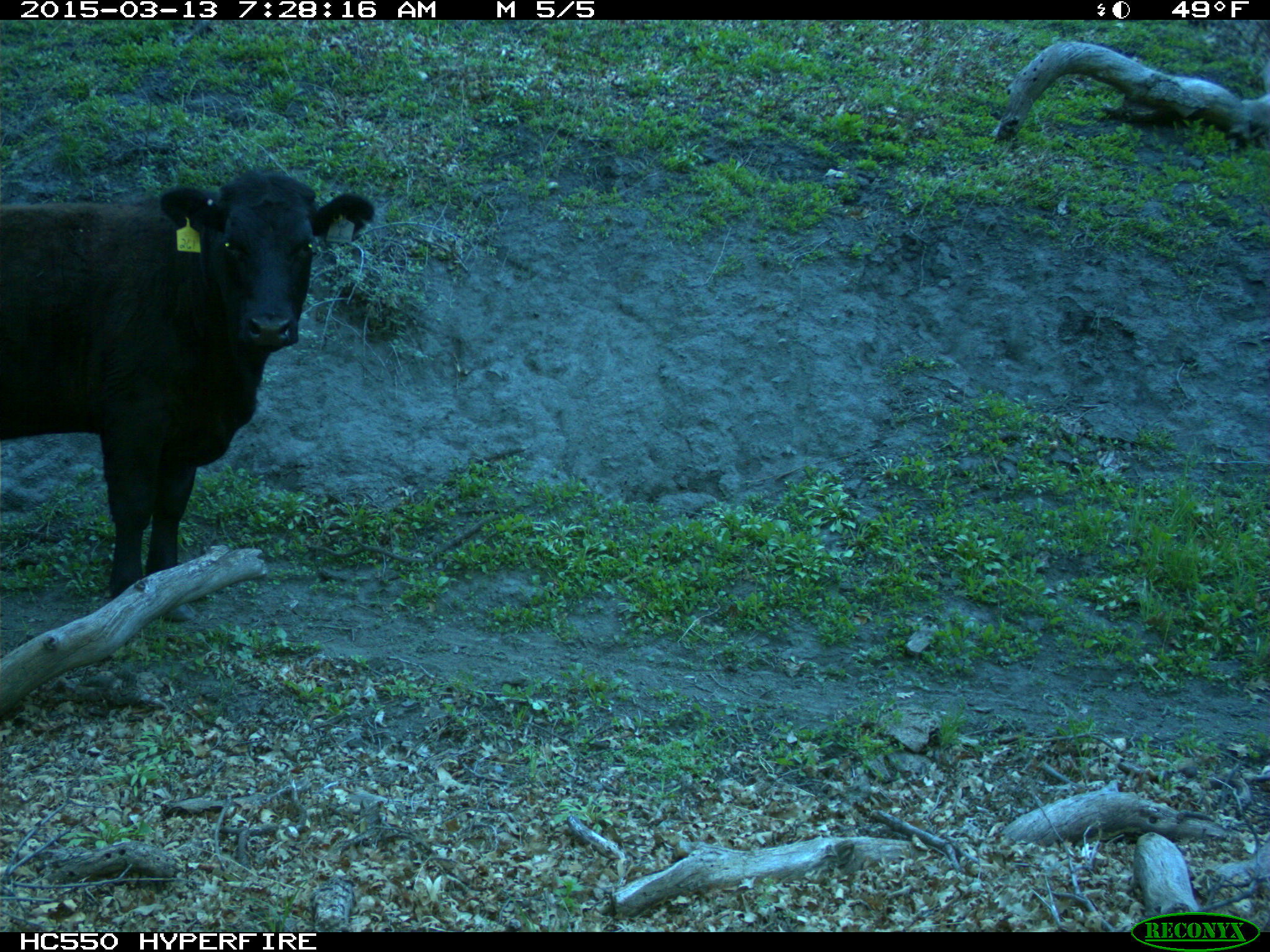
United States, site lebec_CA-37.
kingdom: Animalia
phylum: Chordata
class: Mammalia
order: Artiodactyla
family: Bovidae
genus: Bos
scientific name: Bos taurus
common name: domestic cow